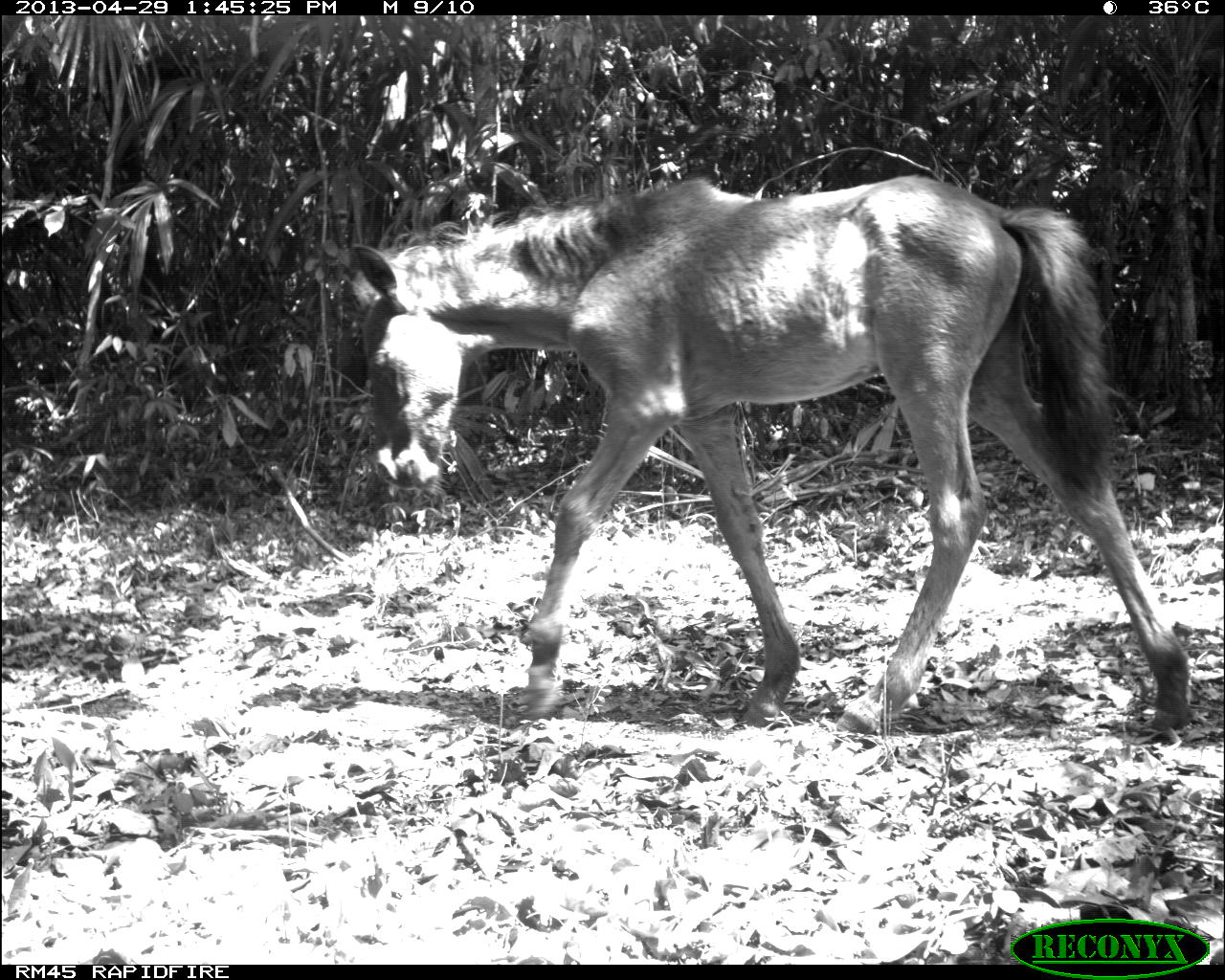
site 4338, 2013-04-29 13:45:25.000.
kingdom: Animalia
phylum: Chordata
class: Mammalia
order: Perissodactyla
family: Equidae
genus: Equus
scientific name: Equus ferus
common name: wild horse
Equus ferus (wild horse), count 2.